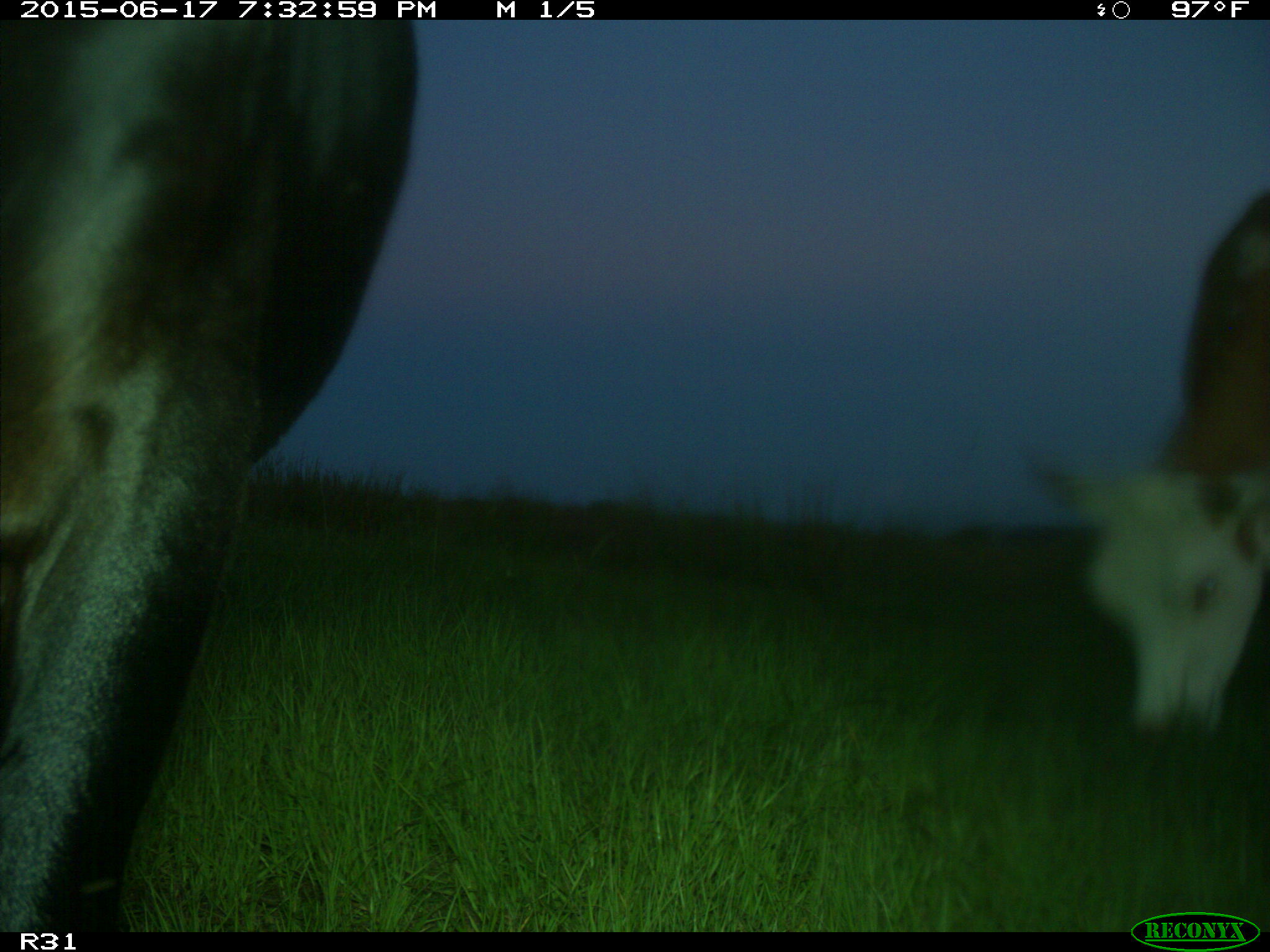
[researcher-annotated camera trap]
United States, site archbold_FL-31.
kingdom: Animalia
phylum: Chordata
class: Mammalia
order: Artiodactyla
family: Bovidae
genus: Bos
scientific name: Bos taurus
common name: domestic cow